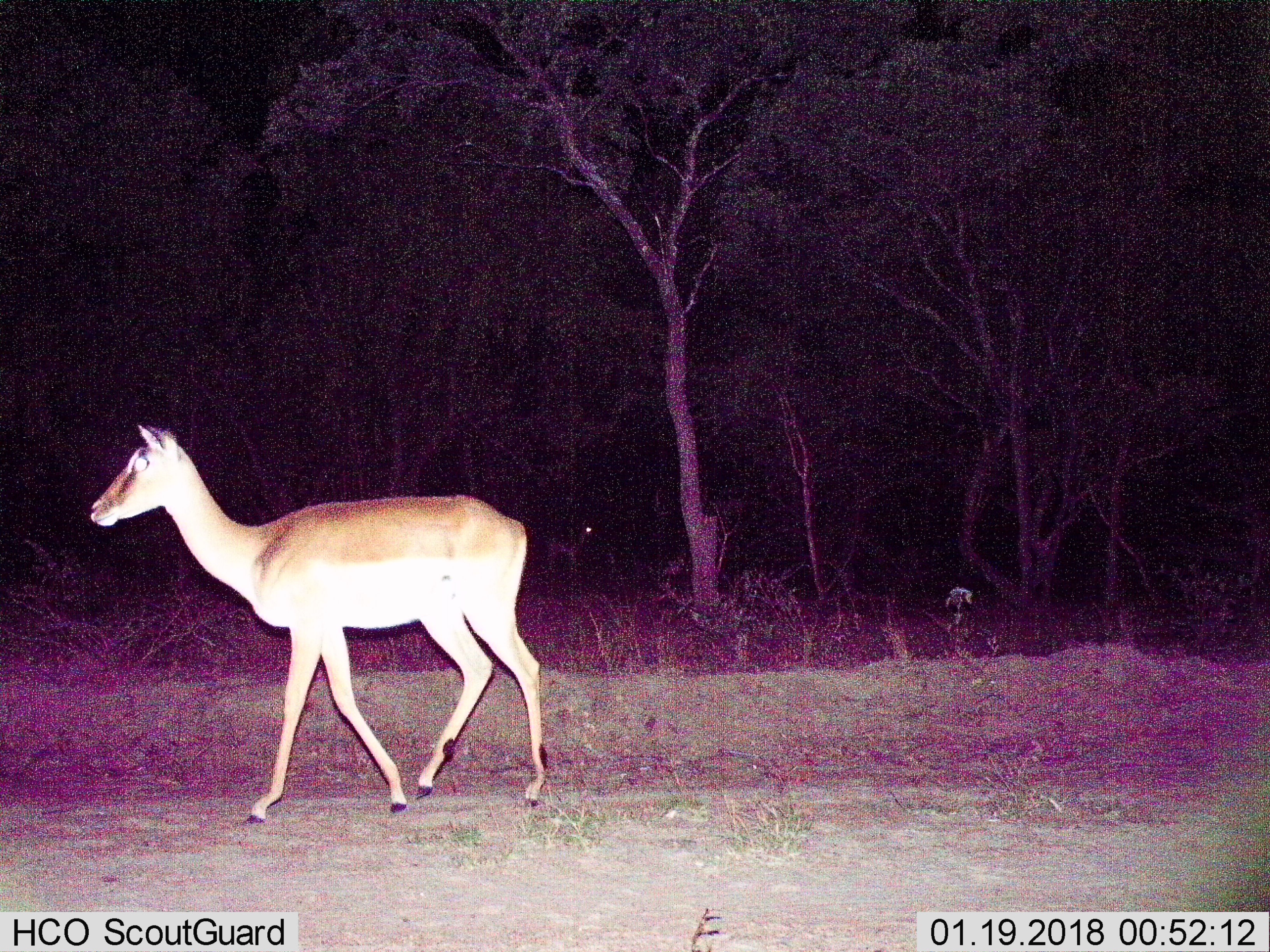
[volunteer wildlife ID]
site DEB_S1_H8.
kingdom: Animalia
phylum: Chordata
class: Mammalia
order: Artiodactyla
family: Bovidae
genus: Aepyceros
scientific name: Aepyceros melampus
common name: impala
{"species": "impala (Aepyceros melampus)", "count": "2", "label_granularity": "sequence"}